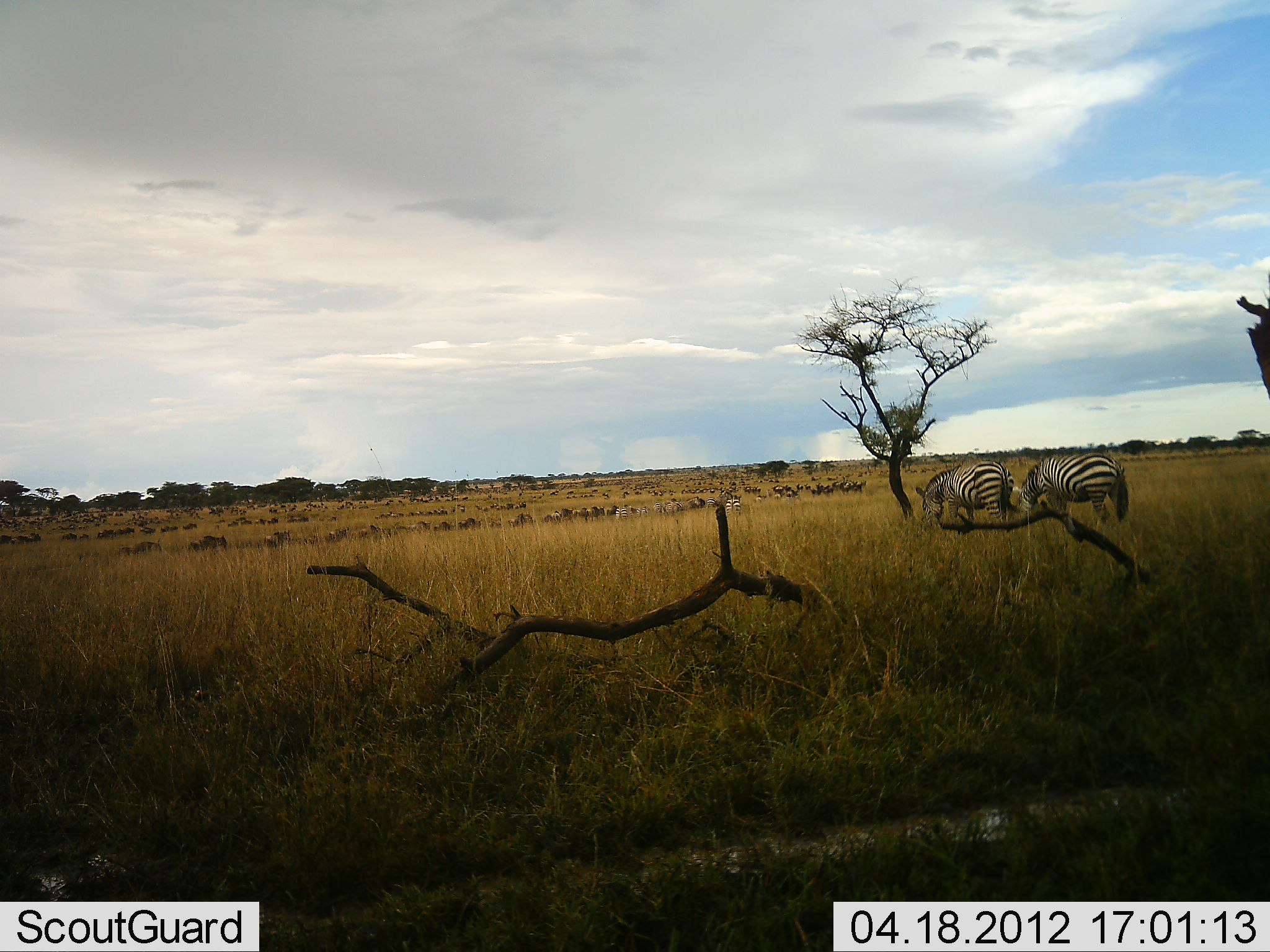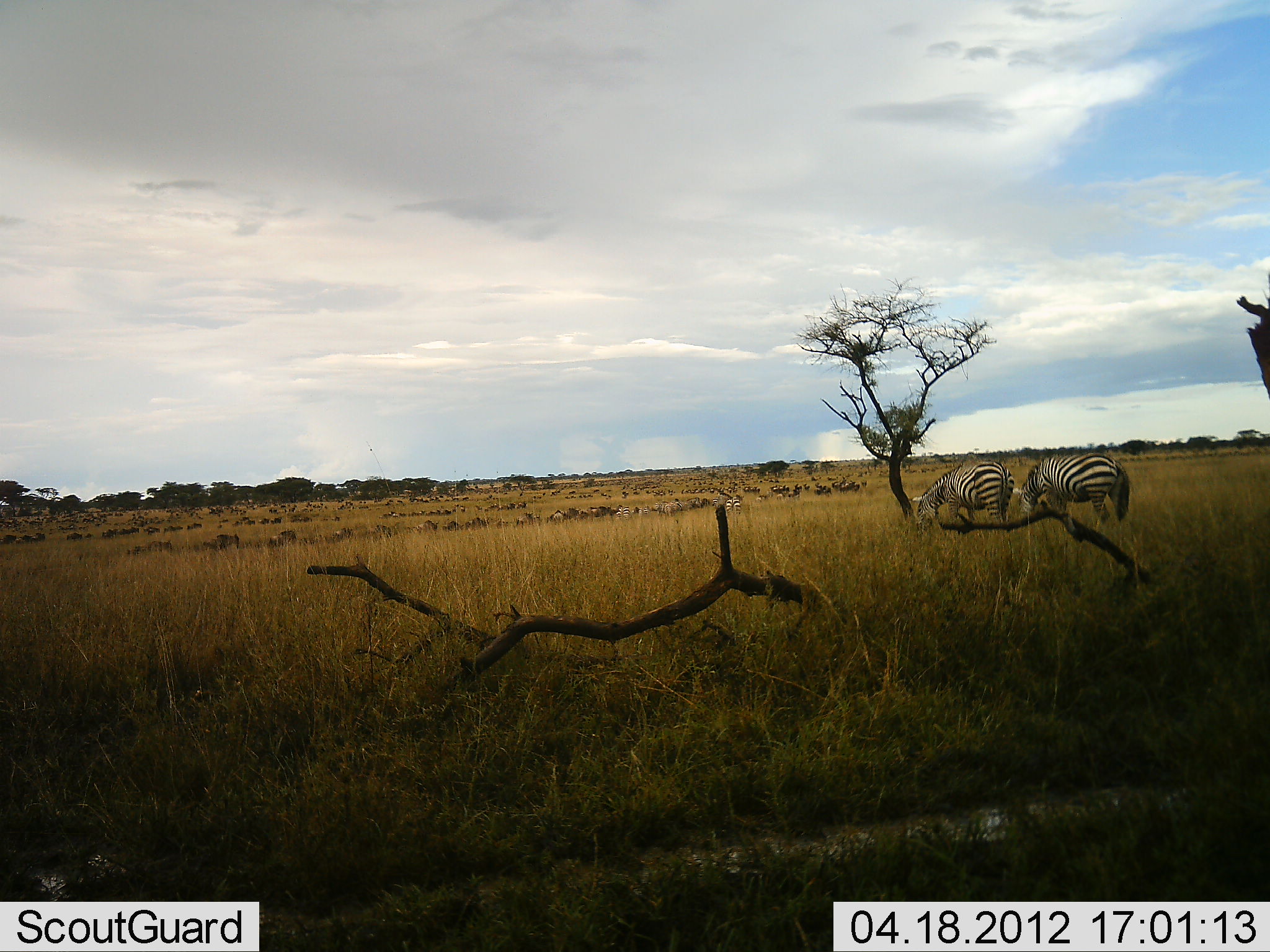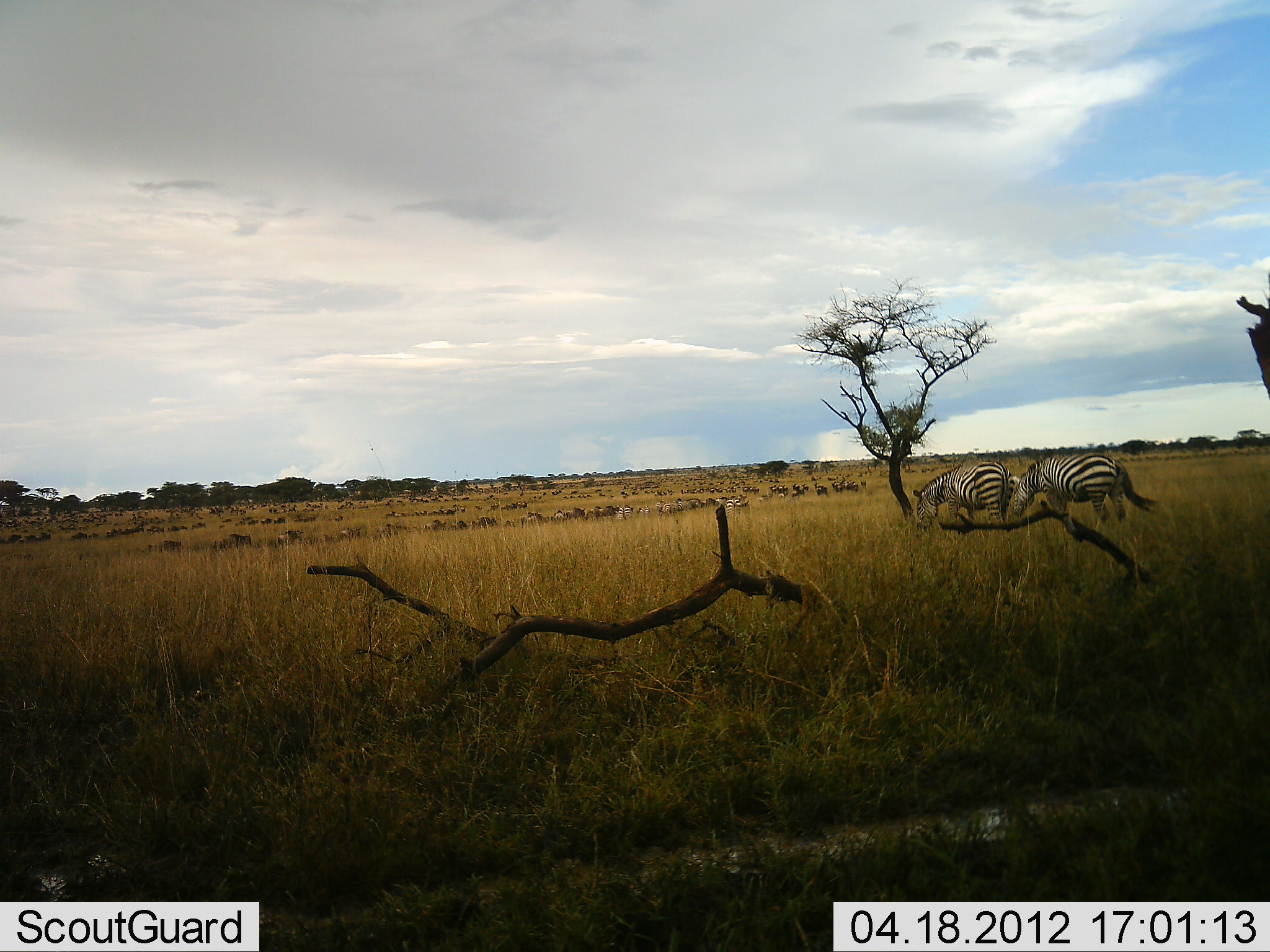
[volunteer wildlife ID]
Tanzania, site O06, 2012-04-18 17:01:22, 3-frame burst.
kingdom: Animalia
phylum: Chordata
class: Mammalia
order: Artiodactyla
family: Bovidae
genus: Connochaetes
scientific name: Connochaetes taurinus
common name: blue wildebeest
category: wildebeest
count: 51+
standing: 17%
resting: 0%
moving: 83%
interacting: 0%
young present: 6%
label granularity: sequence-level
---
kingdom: Animalia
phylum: Chordata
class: Mammalia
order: Perissodactyla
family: Equidae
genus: Equus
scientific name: Equus quagga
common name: plains zebra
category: zebra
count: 2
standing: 23%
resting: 0%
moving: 18%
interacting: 0%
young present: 0%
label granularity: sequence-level